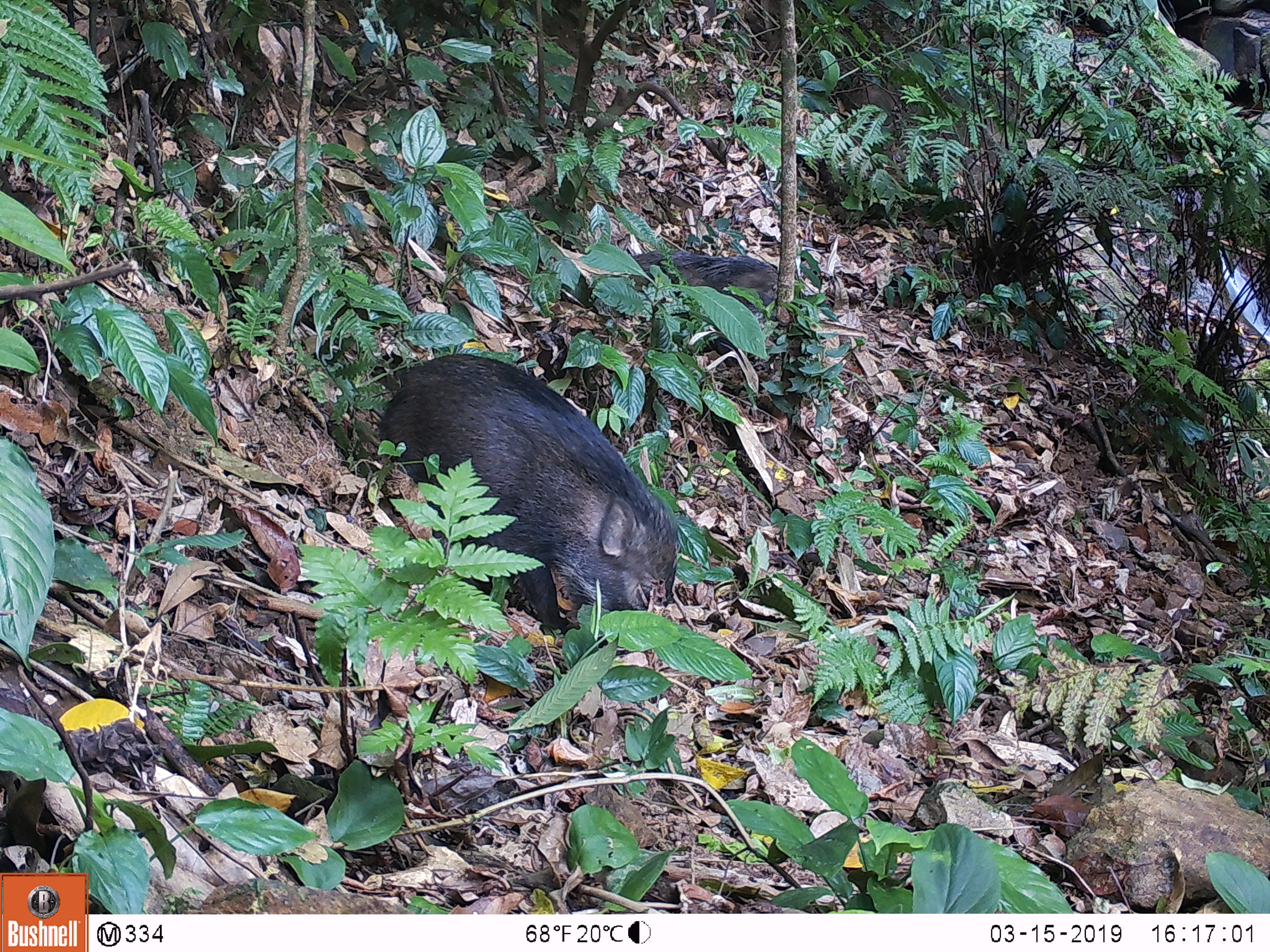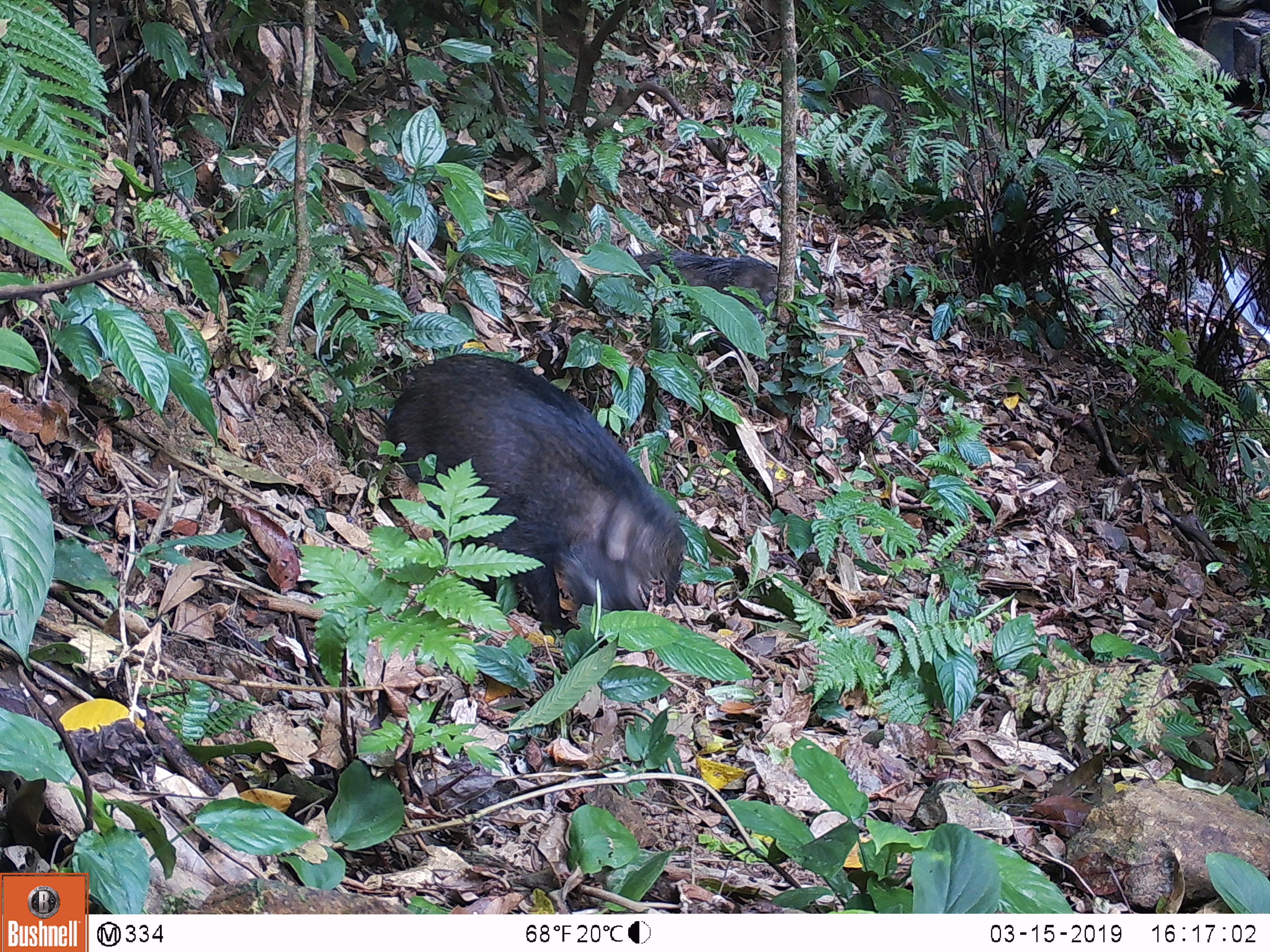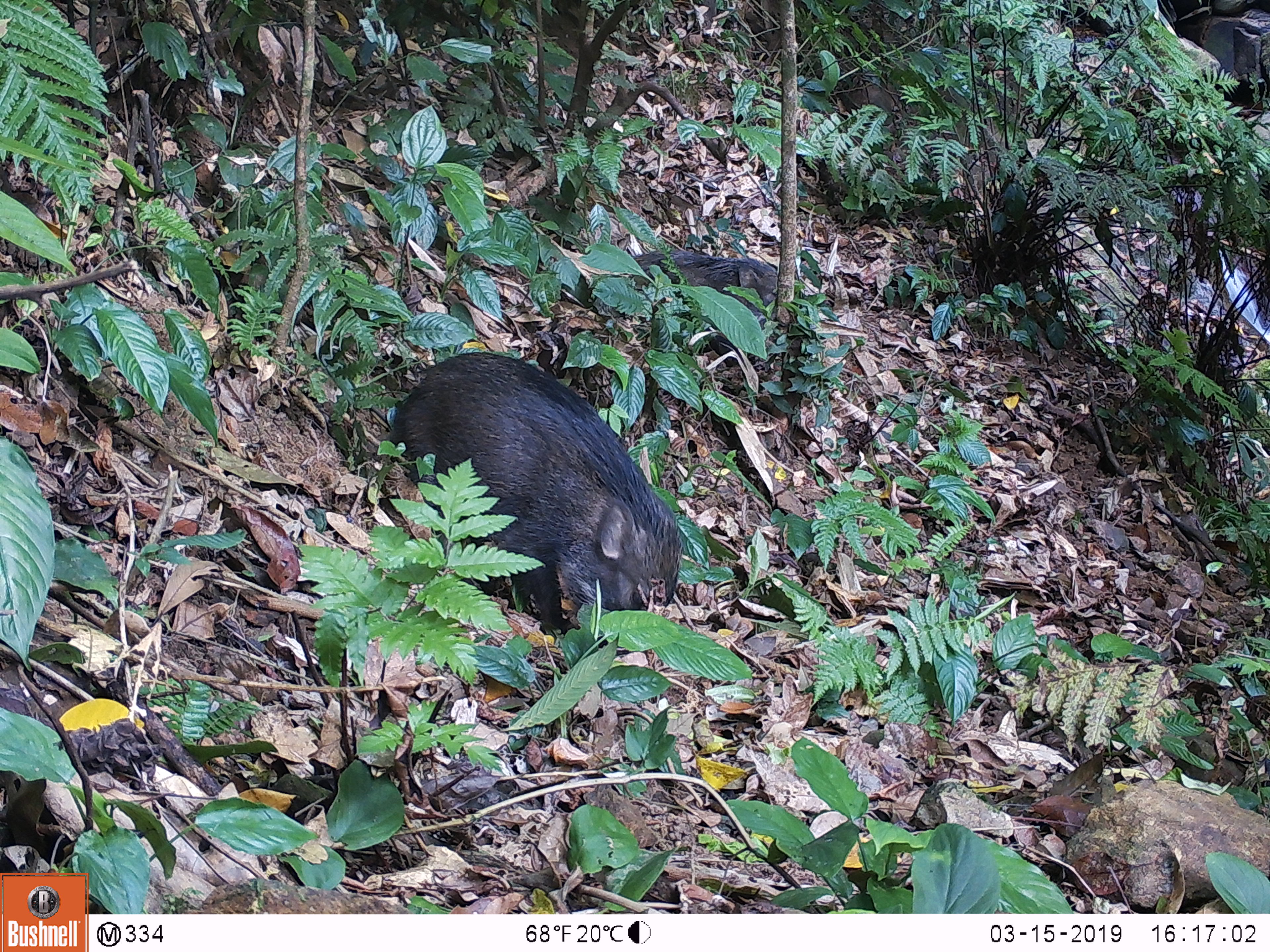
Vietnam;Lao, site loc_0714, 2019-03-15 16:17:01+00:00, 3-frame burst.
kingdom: Animalia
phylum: Chordata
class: Mammalia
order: Artiodactyla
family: Suidae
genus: Sus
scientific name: Sus scrofa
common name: eurasian wild pig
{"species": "eurasian wild pig (Sus scrofa)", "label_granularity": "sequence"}